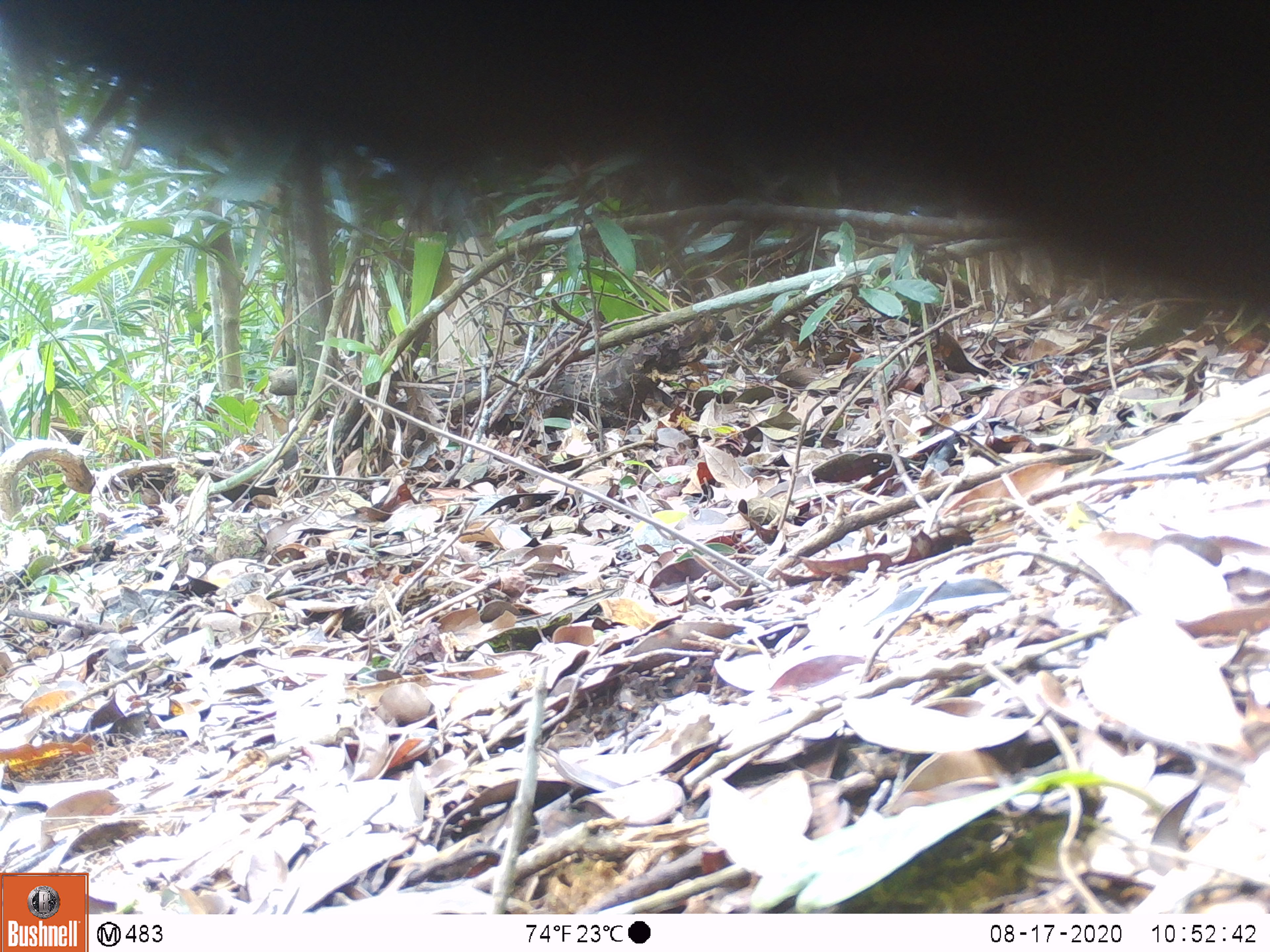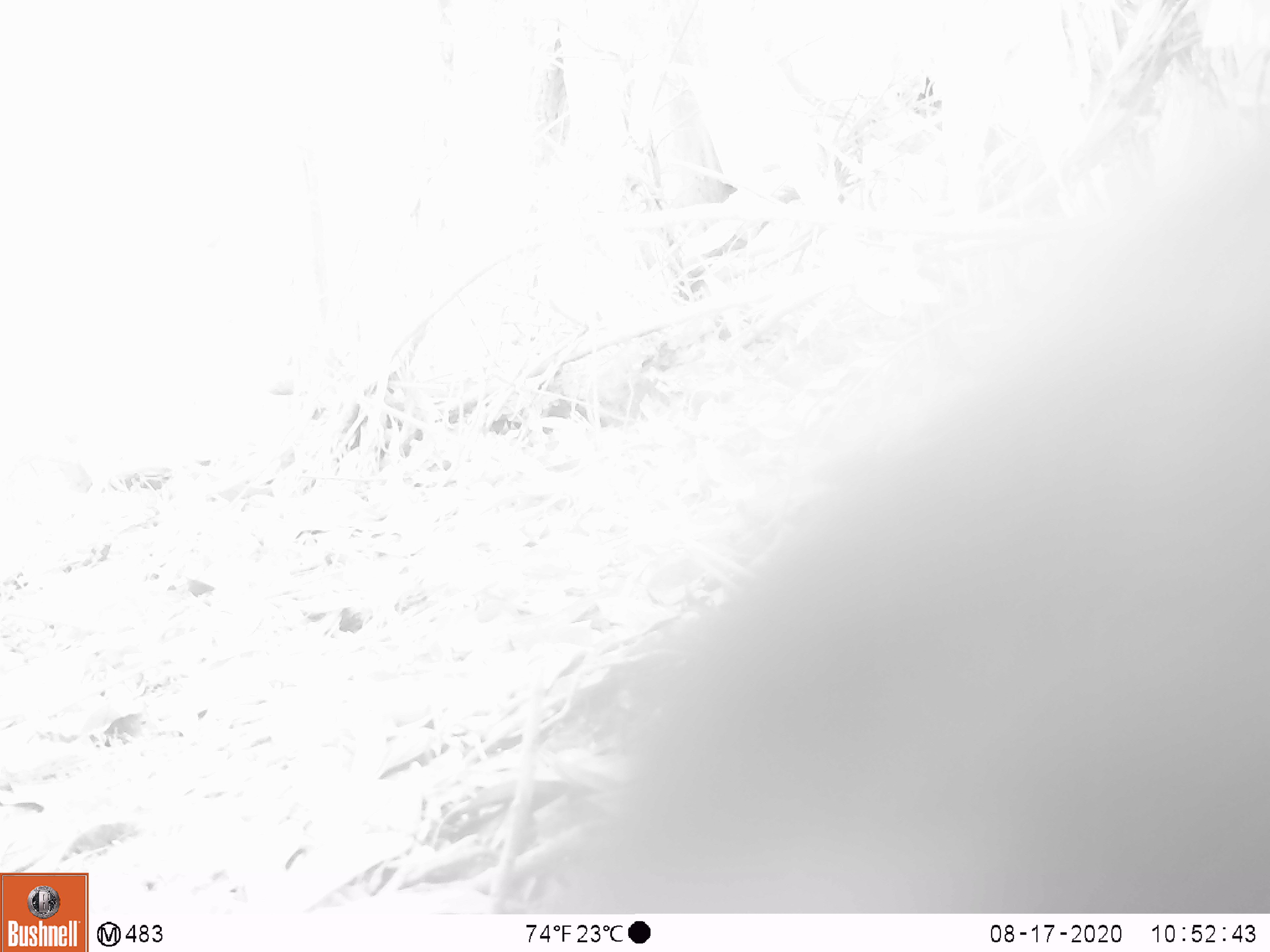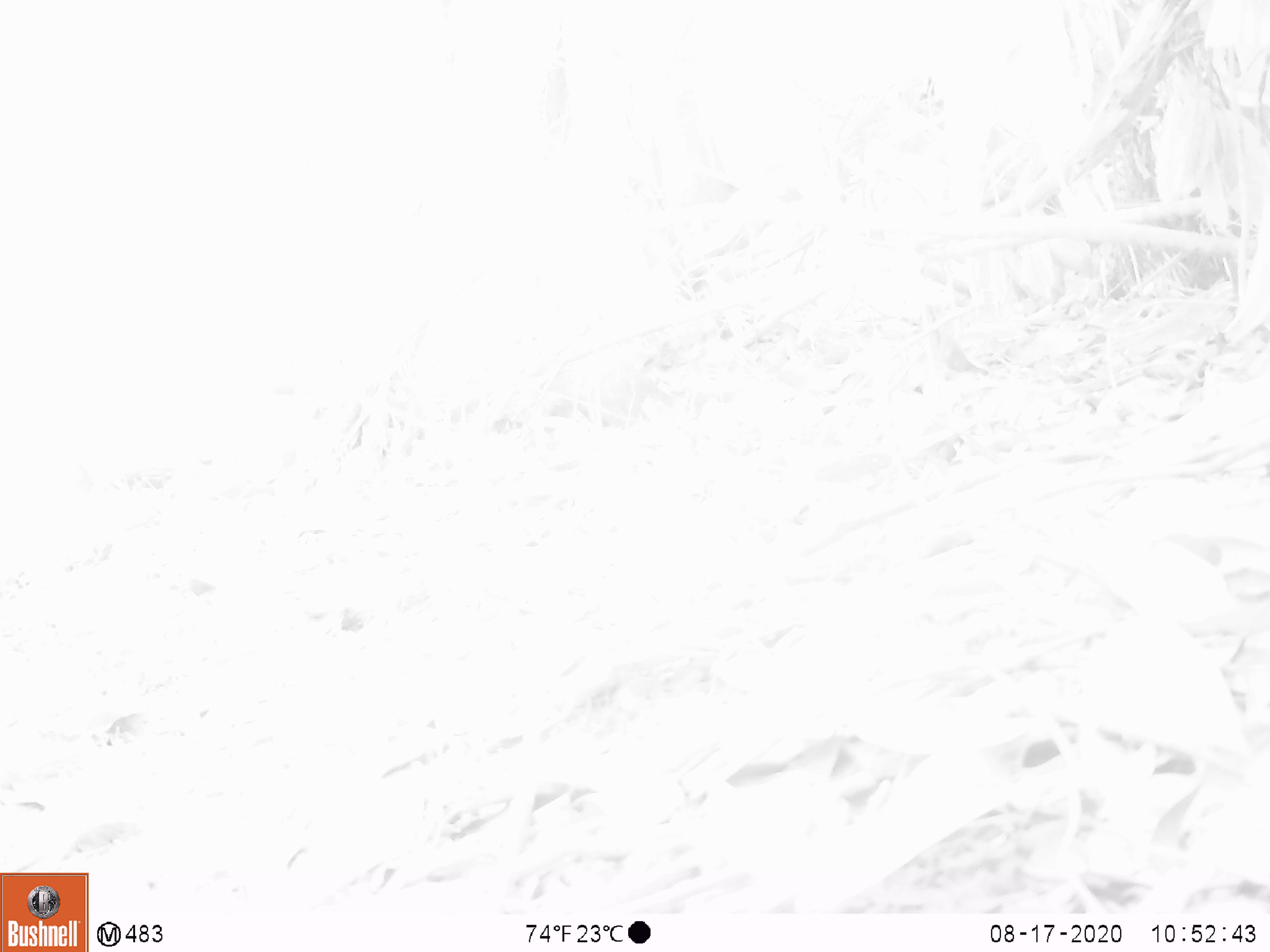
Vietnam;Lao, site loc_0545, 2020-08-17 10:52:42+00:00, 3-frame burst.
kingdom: Animalia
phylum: Chordata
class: Mammalia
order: Carnivora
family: Ursidae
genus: Ursus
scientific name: Ursus thibetanus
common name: asian black bear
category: asiatic black bear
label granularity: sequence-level